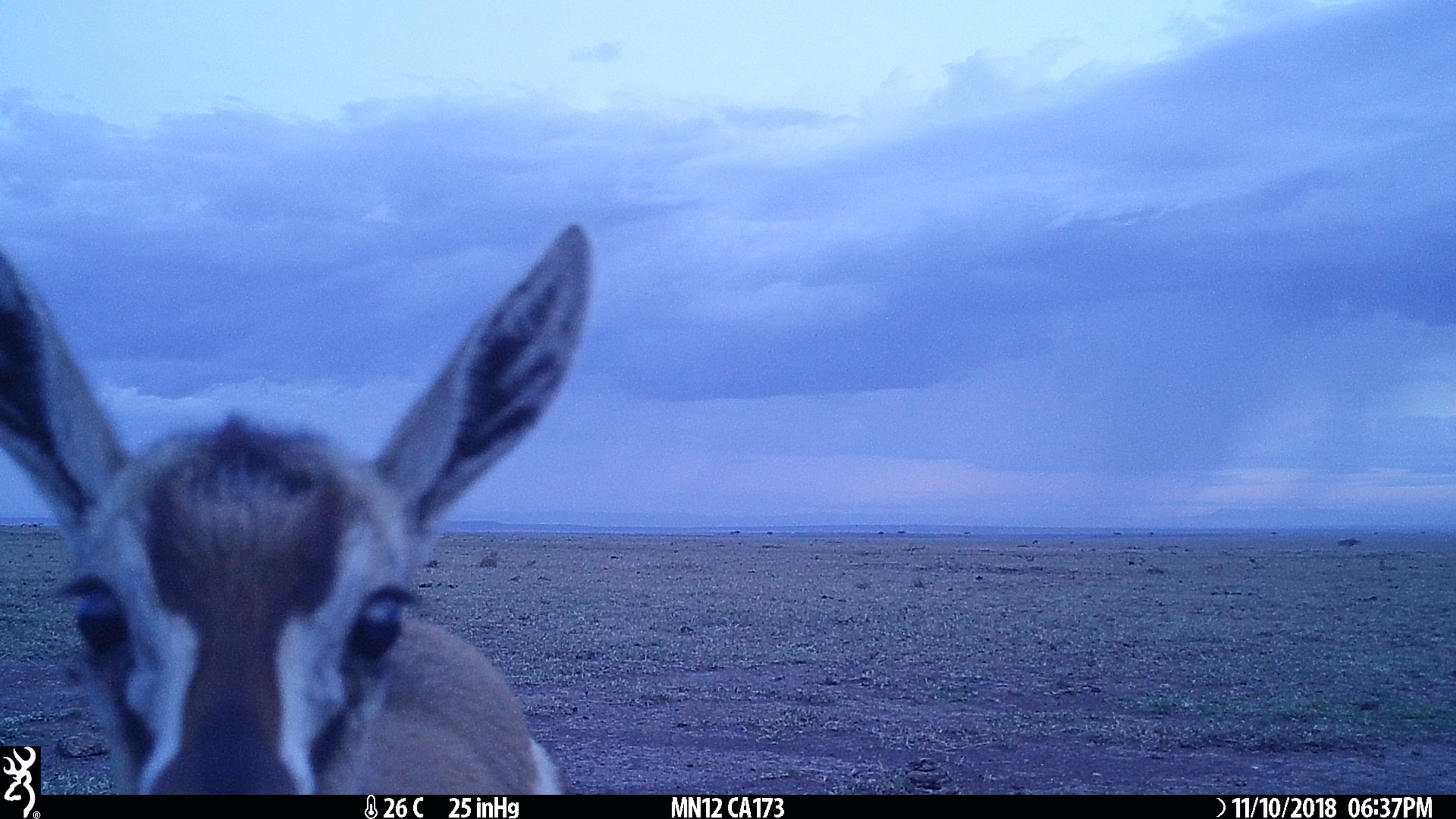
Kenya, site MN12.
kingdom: Animalia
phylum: Chordata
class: Mammalia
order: Artiodactyla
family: Bovidae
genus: Eudorcas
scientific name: Eudorcas thomsonii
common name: thomon's gazelle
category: gazelle thomsons